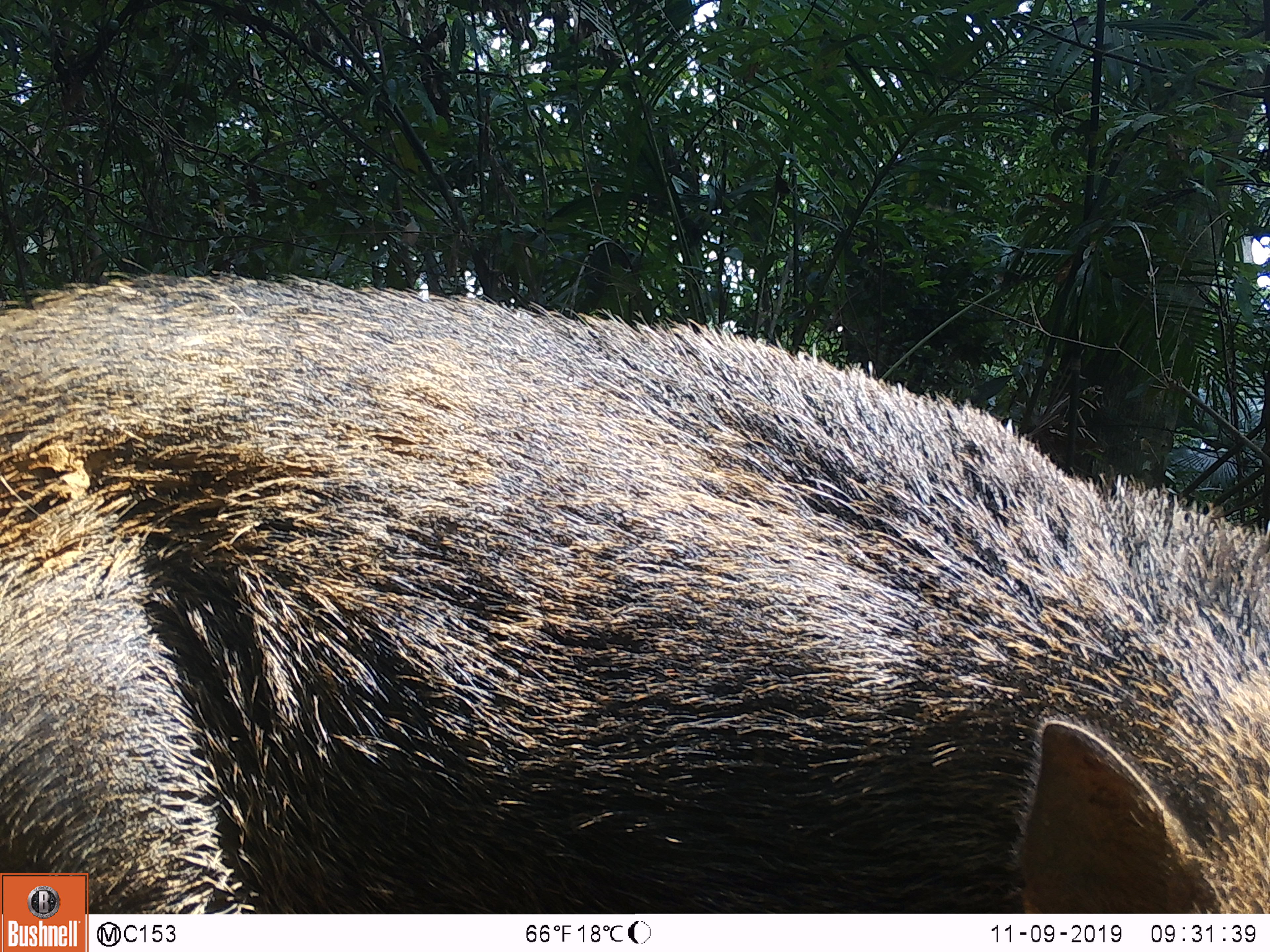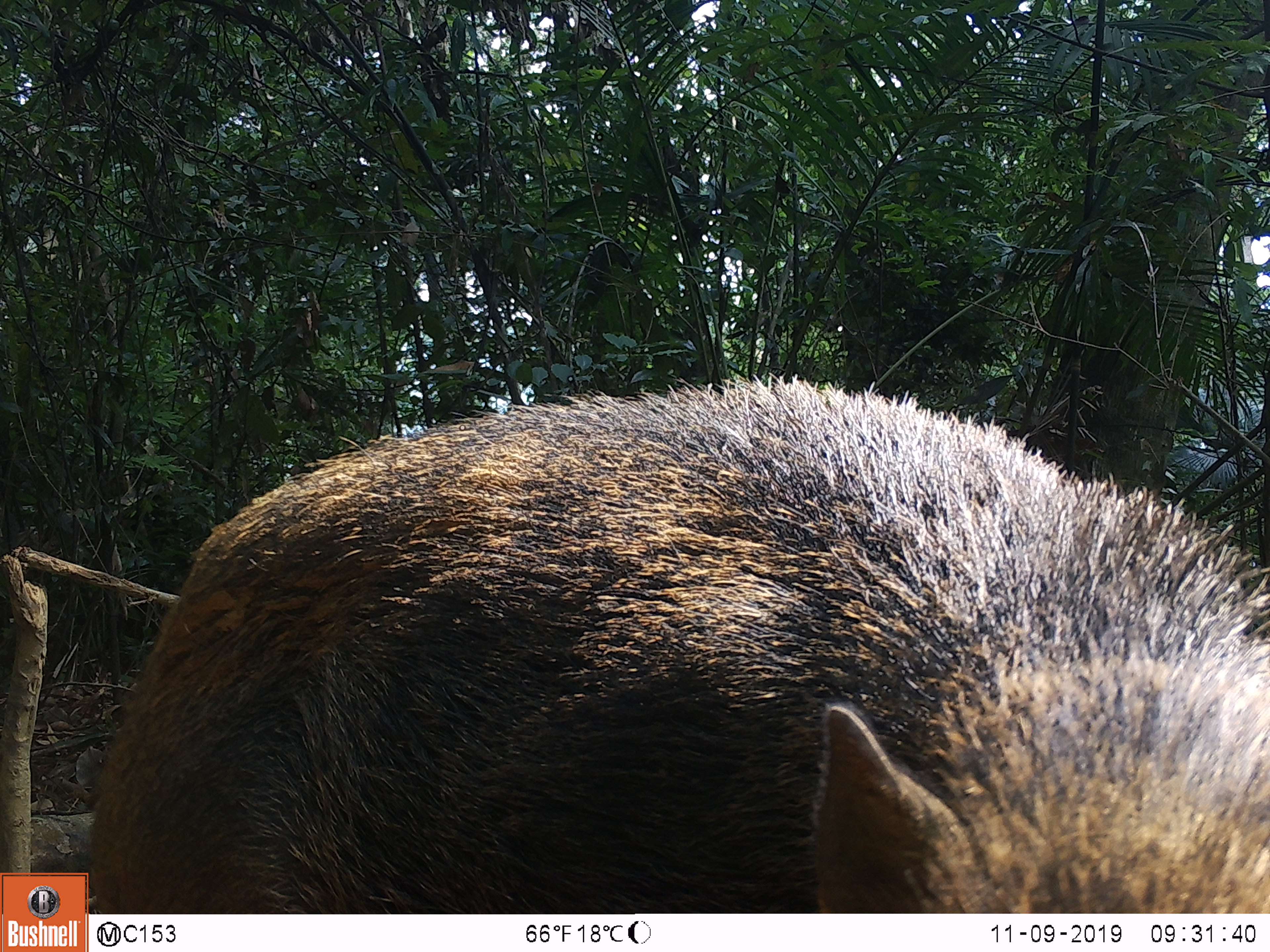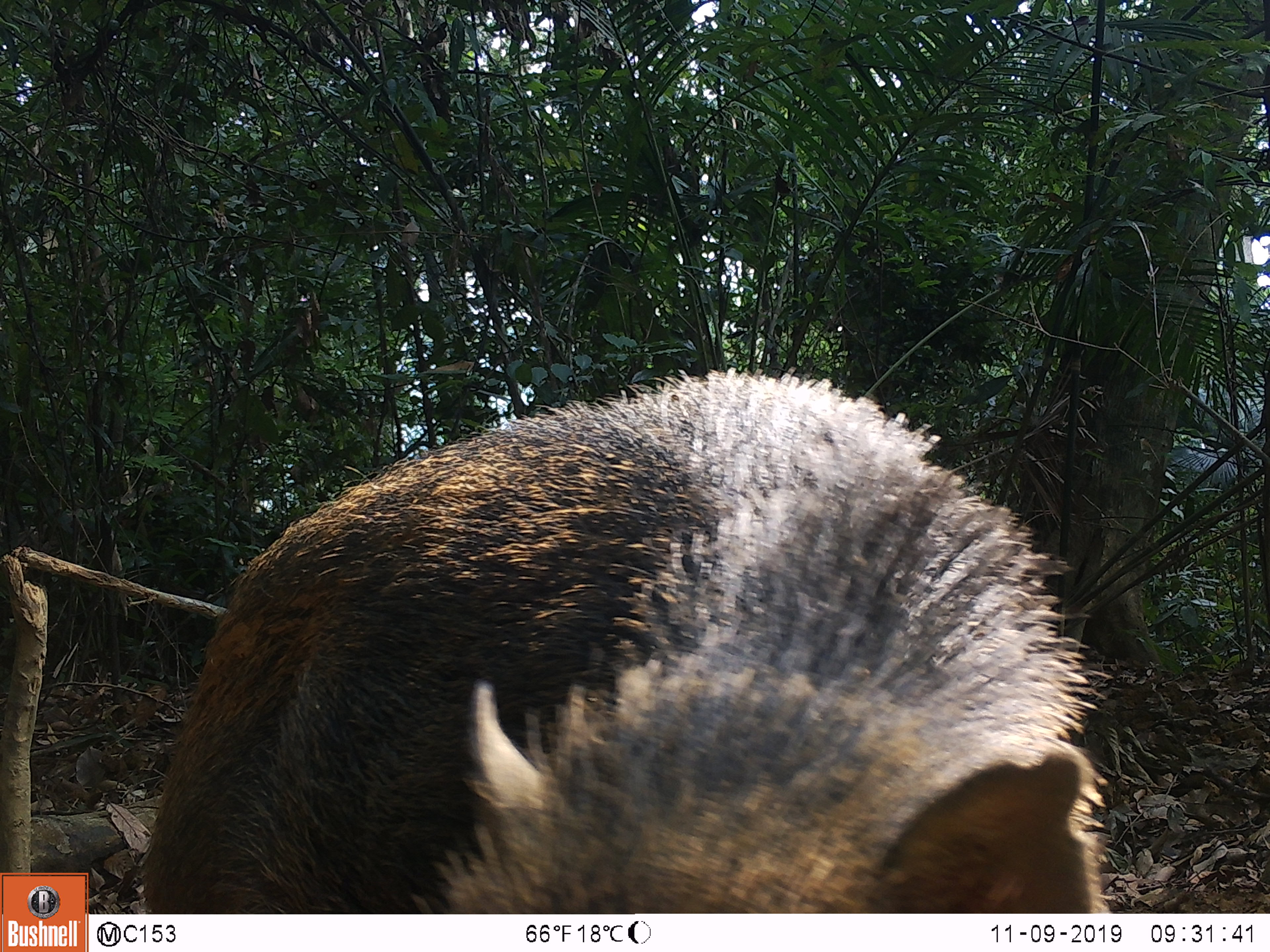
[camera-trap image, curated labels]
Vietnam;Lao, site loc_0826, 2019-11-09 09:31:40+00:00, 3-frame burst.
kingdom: Animalia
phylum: Chordata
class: Mammalia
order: Artiodactyla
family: Suidae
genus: Sus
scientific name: Sus scrofa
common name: eurasian wild pig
Eurasian wild pig (Sus scrofa). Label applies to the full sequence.